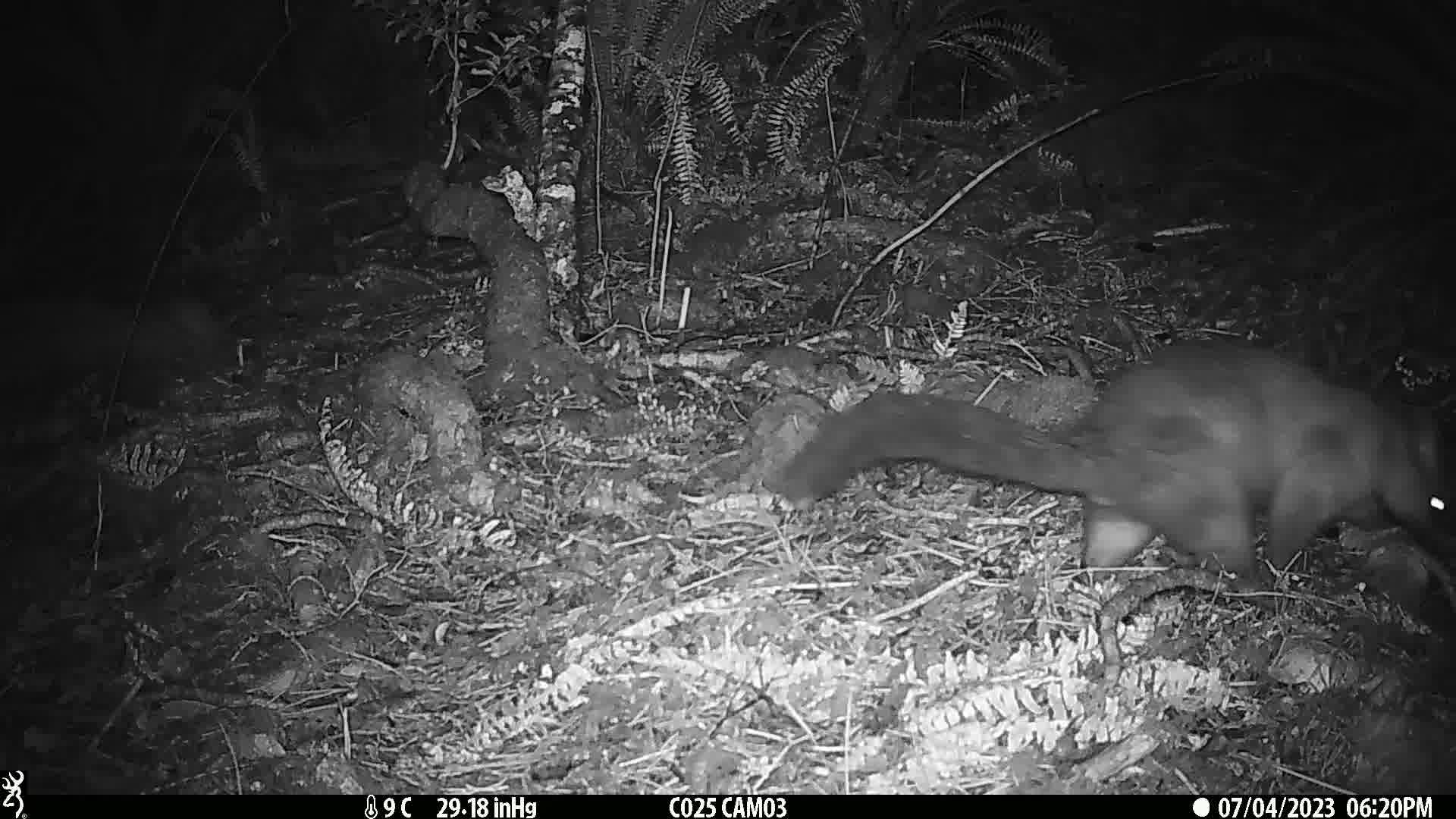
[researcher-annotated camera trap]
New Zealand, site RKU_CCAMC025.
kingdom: Animalia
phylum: Chordata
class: Mammalia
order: Diprotodontia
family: Phalangeridae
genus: Trichosurus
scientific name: Trichosurus vulpecula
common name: common brushtail possum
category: possum